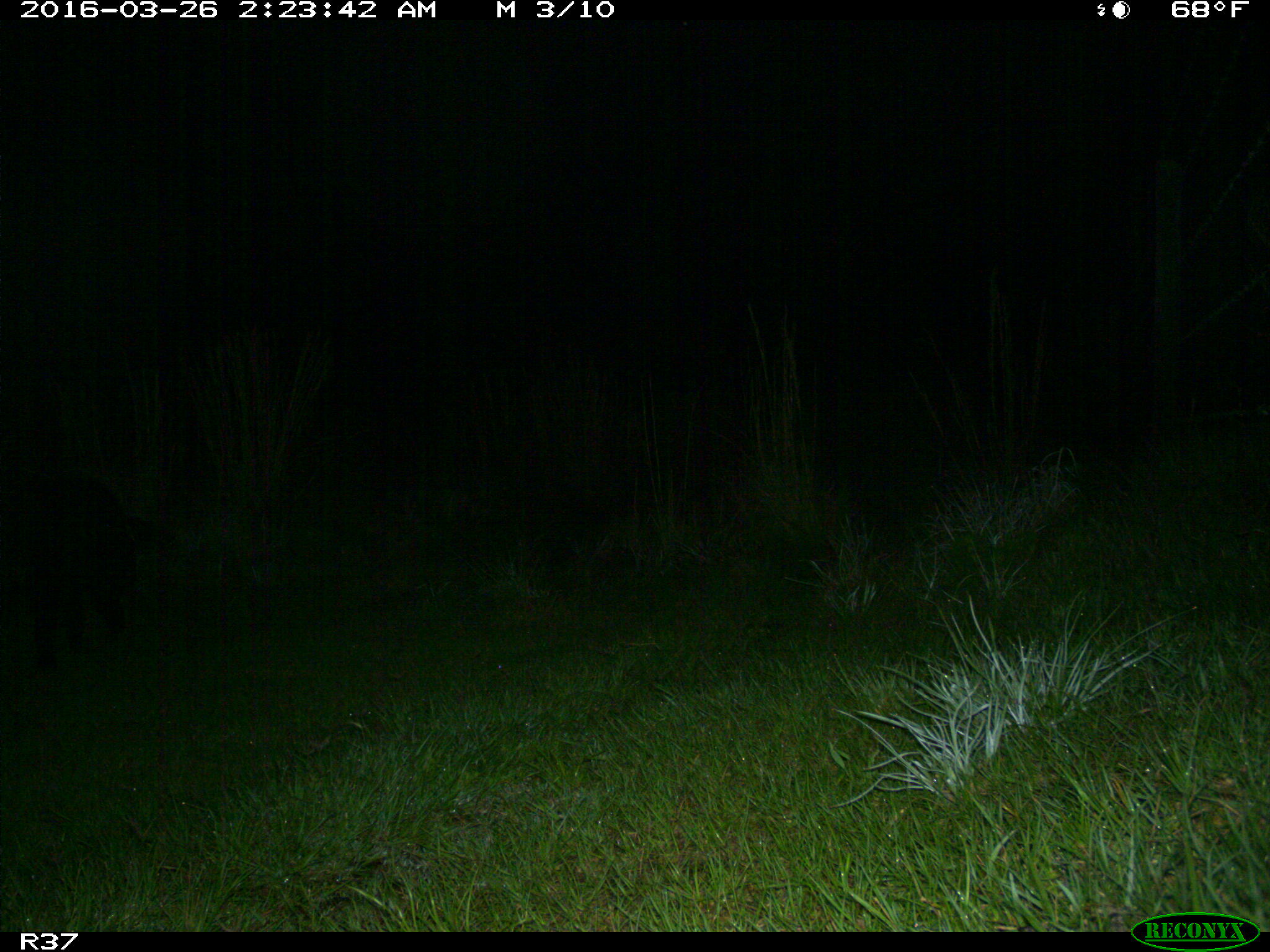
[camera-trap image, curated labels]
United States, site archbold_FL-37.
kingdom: Animalia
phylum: Chordata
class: Mammalia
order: Artiodactyla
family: Suidae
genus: Sus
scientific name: Sus scrofa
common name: wild boar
Sus scrofa (wild boar).